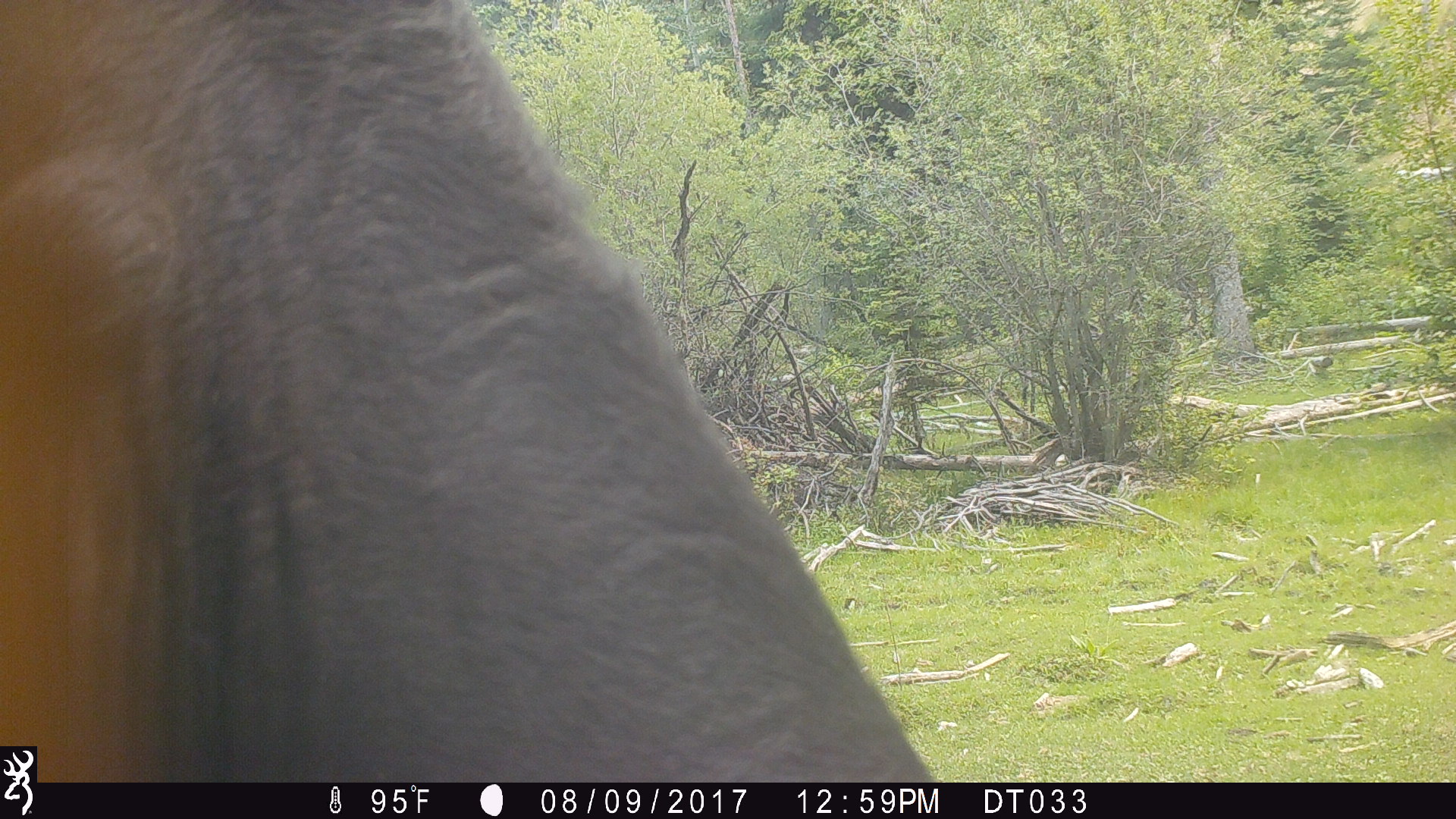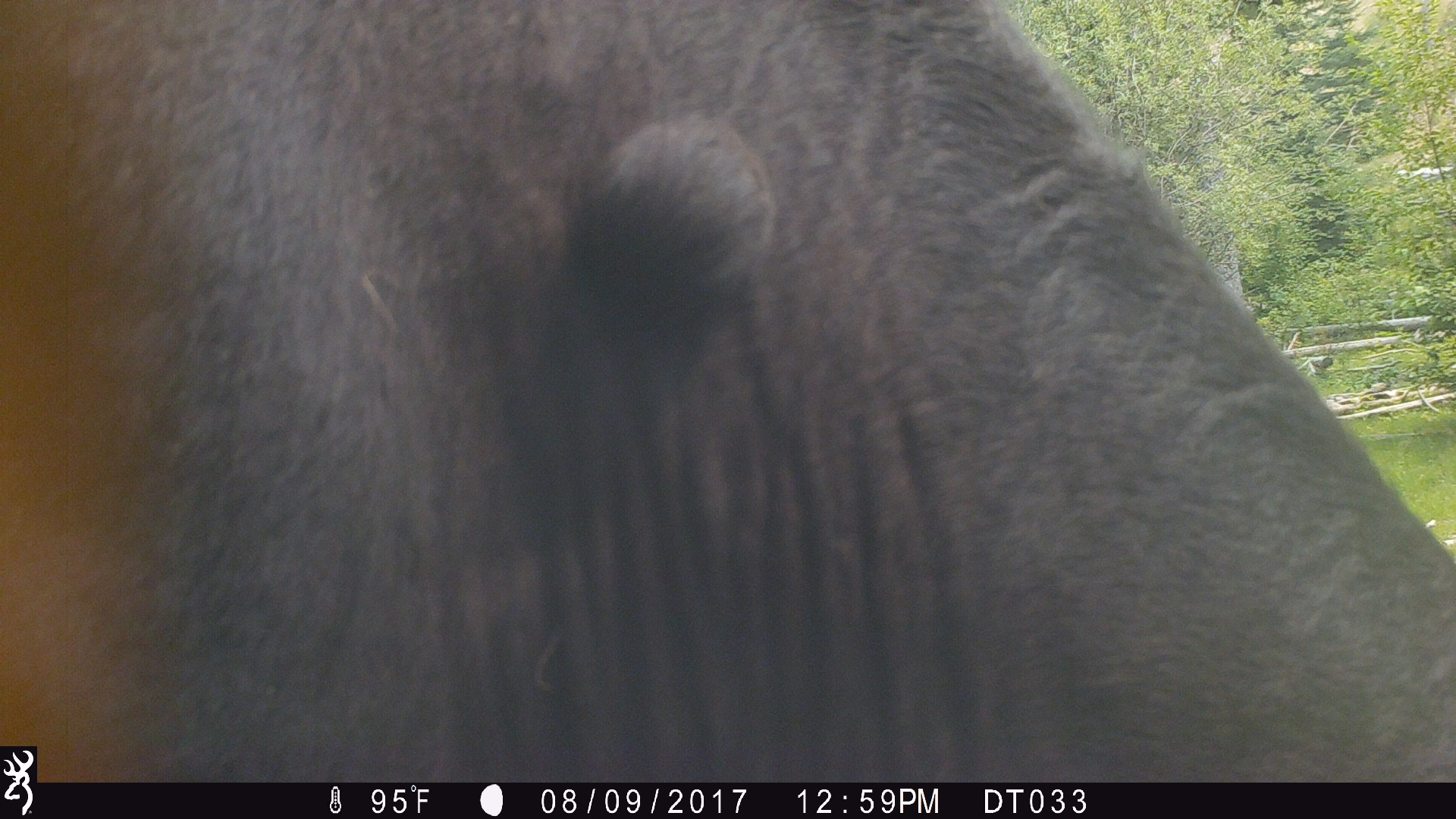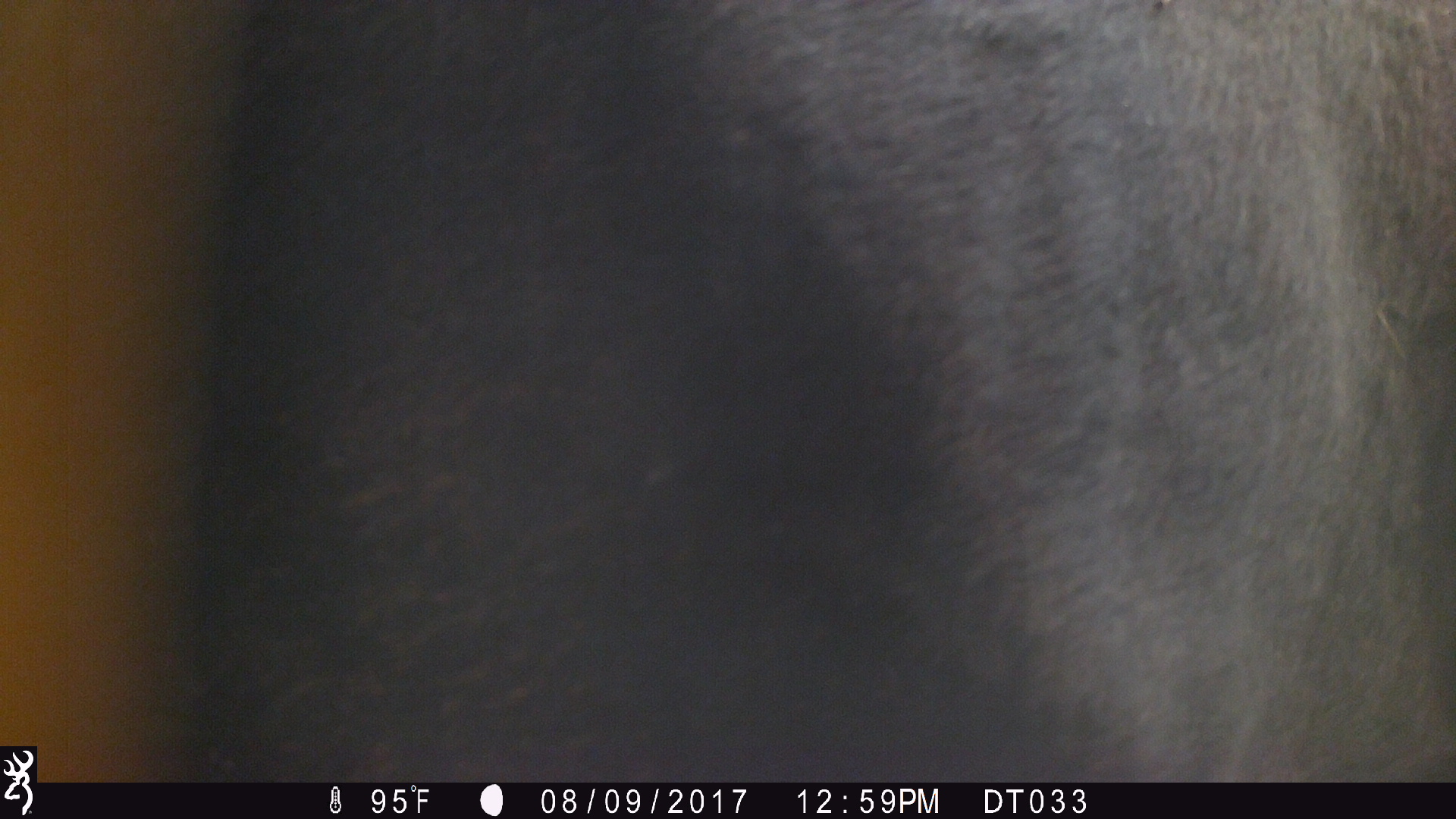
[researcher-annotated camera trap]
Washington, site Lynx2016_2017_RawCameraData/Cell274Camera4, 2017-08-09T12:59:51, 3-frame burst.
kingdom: Animalia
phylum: Chordata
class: Mammalia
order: Artiodactyla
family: Bovidae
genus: Bos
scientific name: Bos taurus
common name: domestic cattle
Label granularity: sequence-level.